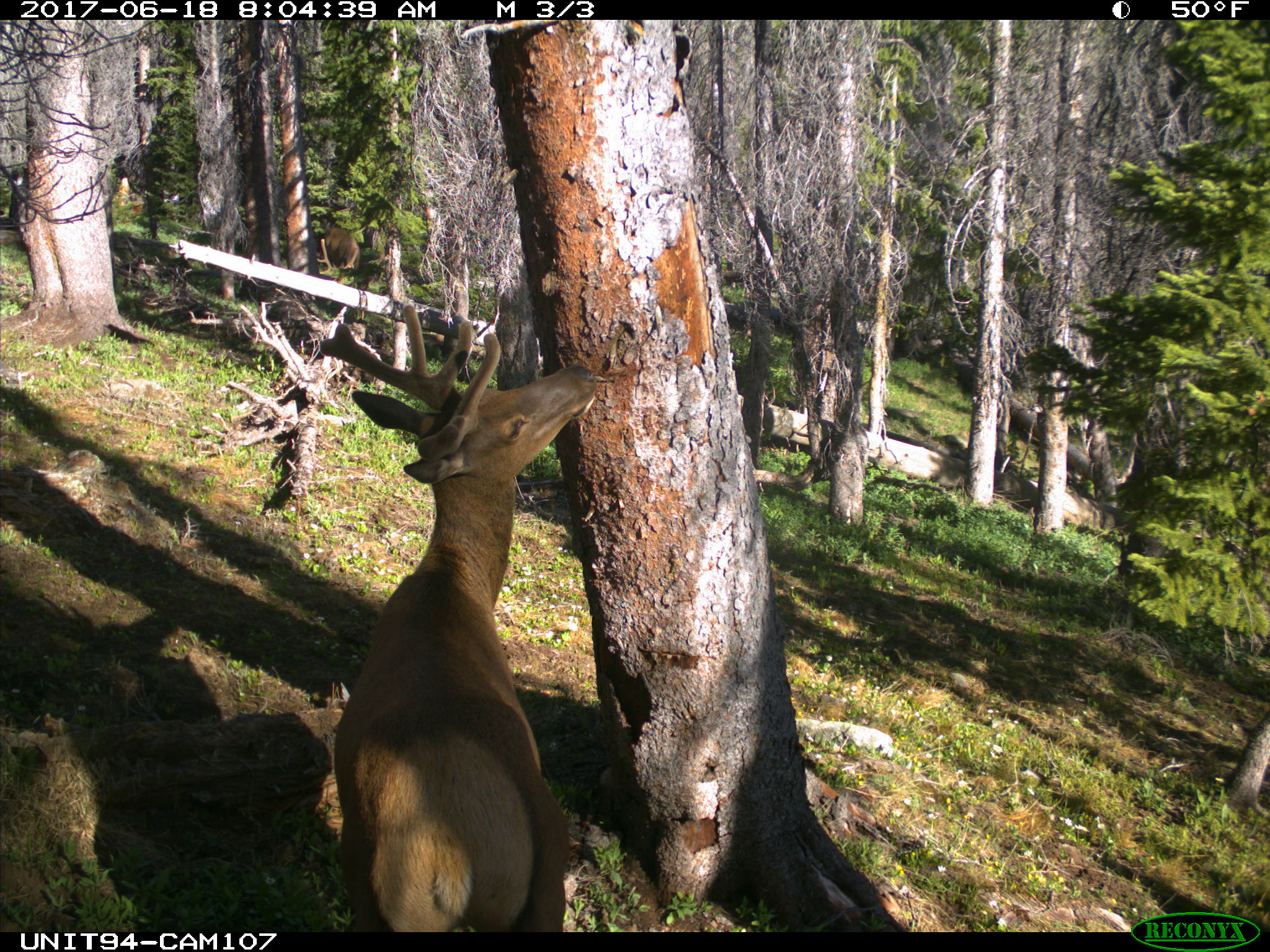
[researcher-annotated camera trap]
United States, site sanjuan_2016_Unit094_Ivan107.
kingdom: Animalia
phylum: Chordata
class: Mammalia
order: Artiodactyla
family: Cervidae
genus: Cervus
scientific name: Cervus elaphus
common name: red deer